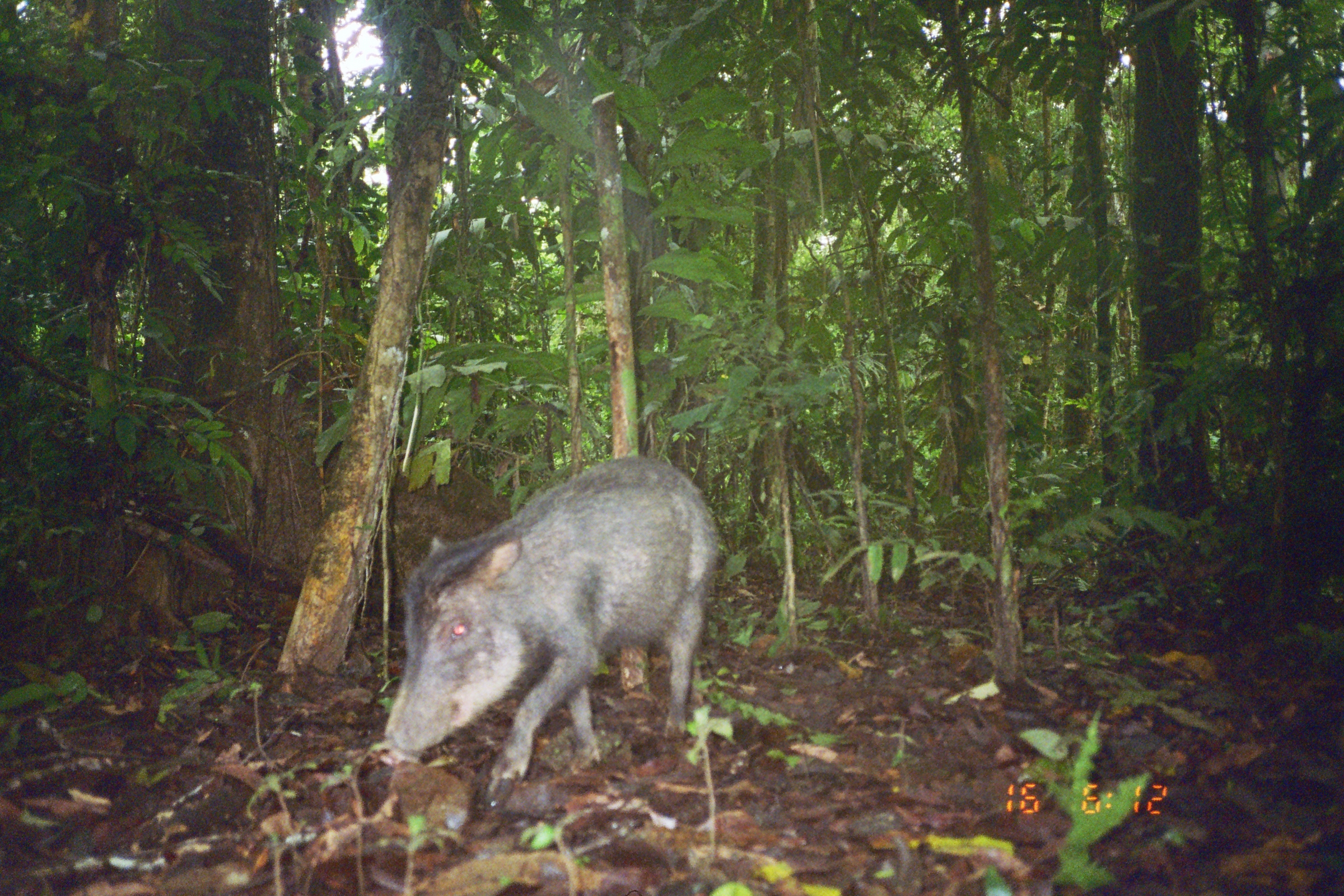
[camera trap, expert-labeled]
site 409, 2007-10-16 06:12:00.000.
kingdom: Animalia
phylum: Chordata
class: Mammalia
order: Artiodactyla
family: Tayassuidae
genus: Tayassu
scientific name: Tayassu pecari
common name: white-lipped peccary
Tayassu pecari (white-lipped peccary).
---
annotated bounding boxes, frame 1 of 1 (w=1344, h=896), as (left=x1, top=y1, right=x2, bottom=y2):
tayassu pecari: (left=381, top=457, right=719, bottom=788)